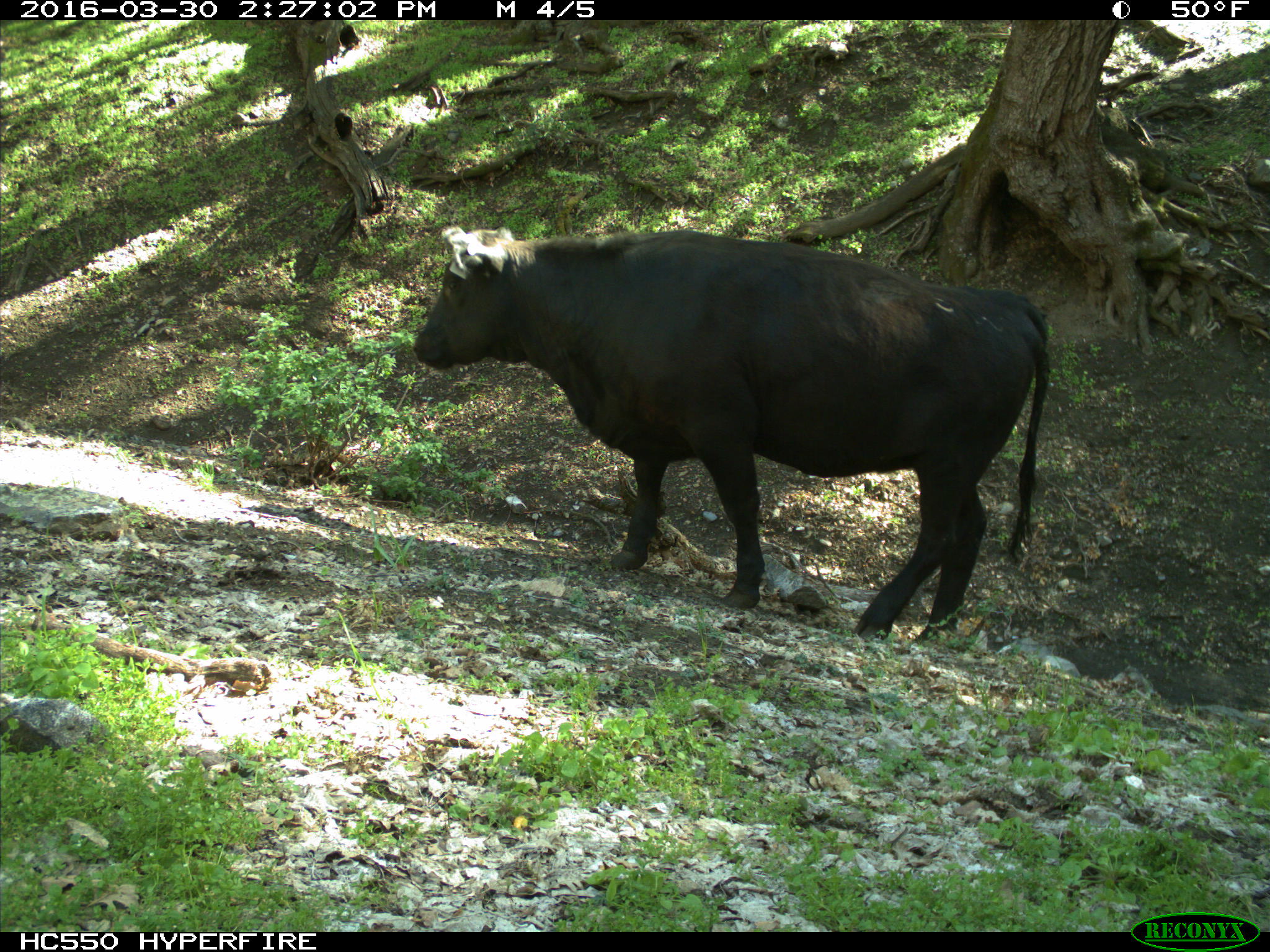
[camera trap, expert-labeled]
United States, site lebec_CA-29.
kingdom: Animalia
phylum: Chordata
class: Mammalia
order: Artiodactyla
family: Bovidae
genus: Bos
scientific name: Bos taurus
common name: domestic cow